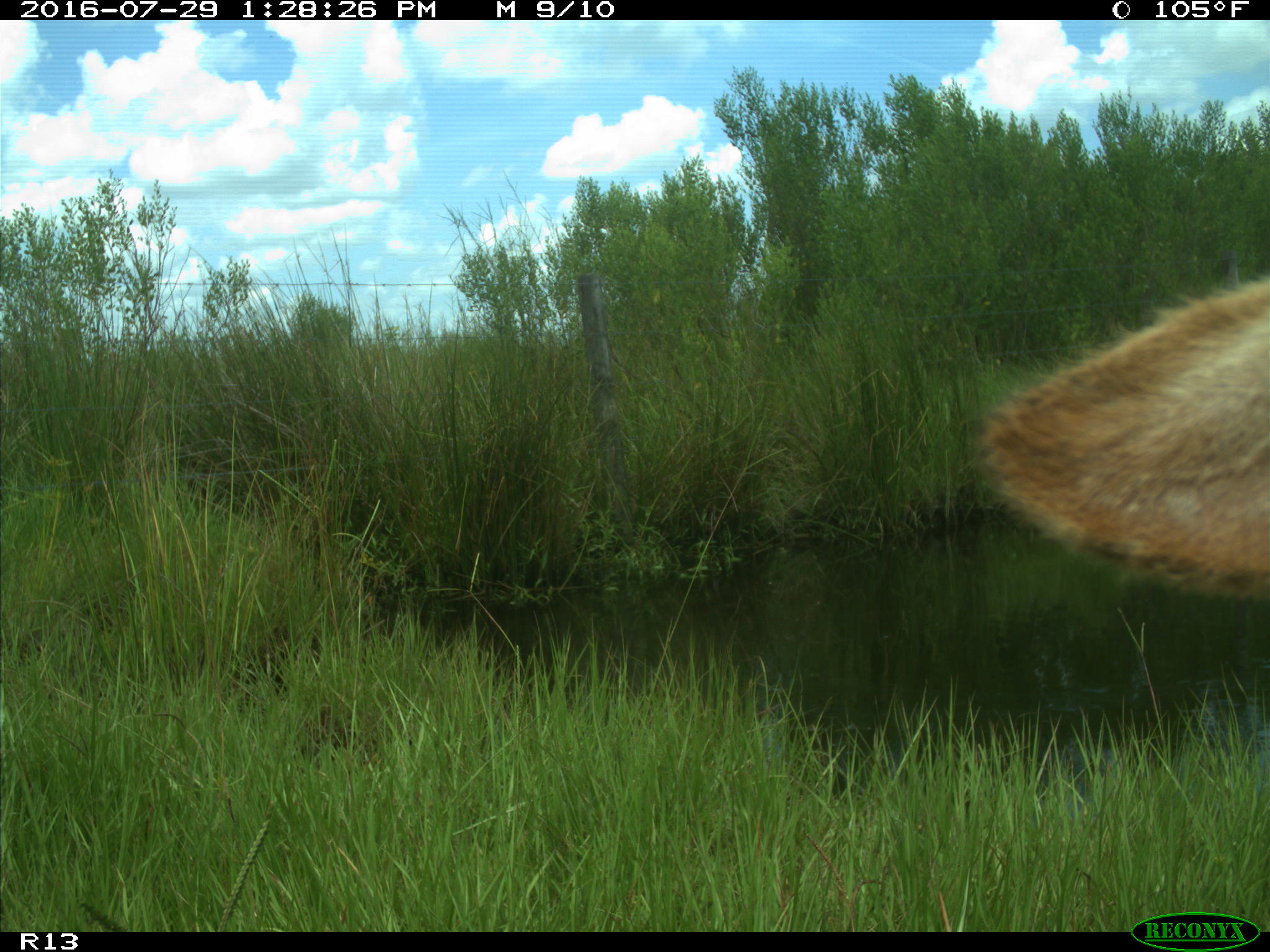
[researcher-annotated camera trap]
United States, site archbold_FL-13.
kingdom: Animalia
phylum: Chordata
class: Mammalia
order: Artiodactyla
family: Bovidae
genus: Bos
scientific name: Bos taurus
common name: domestic cow